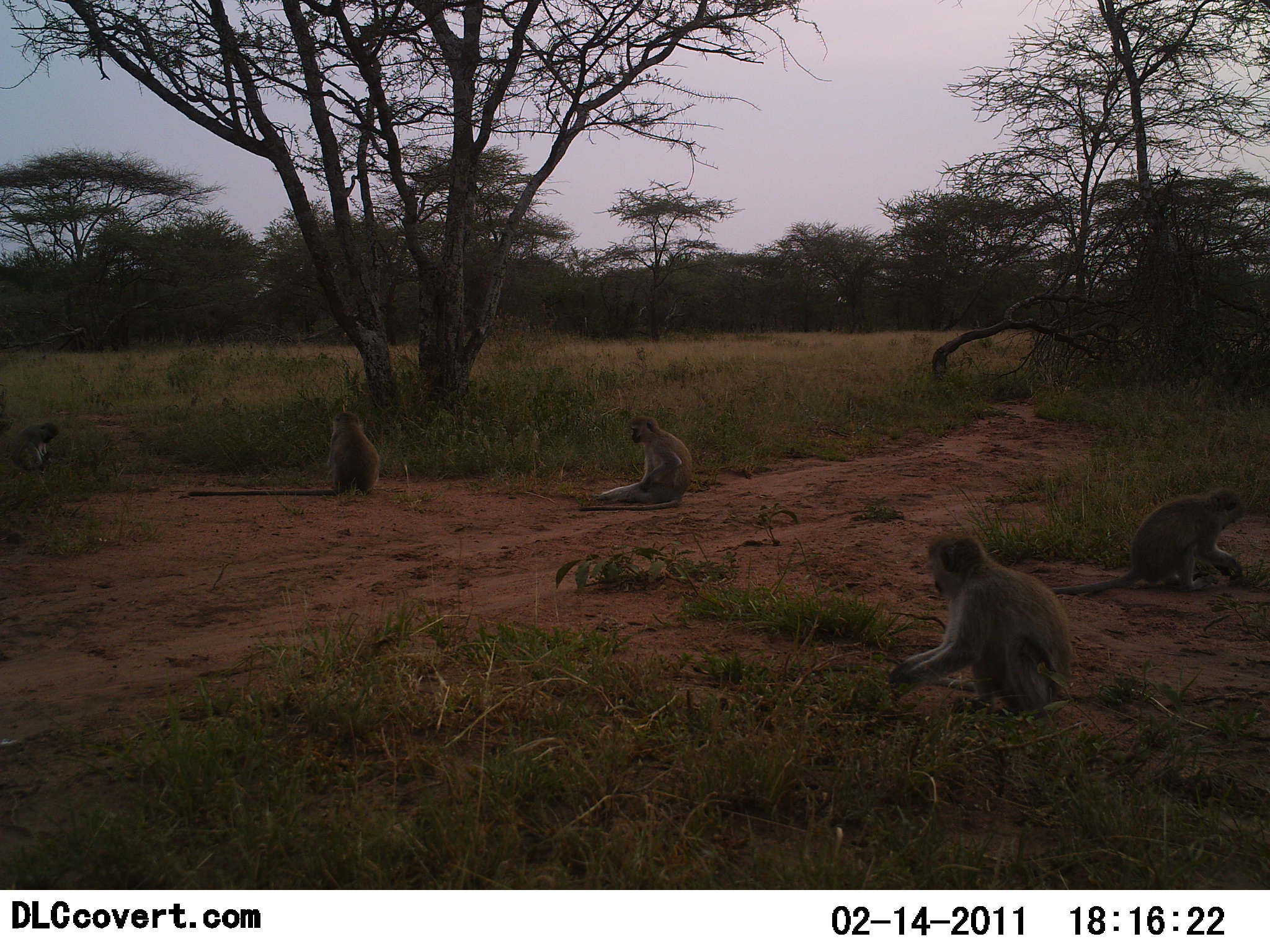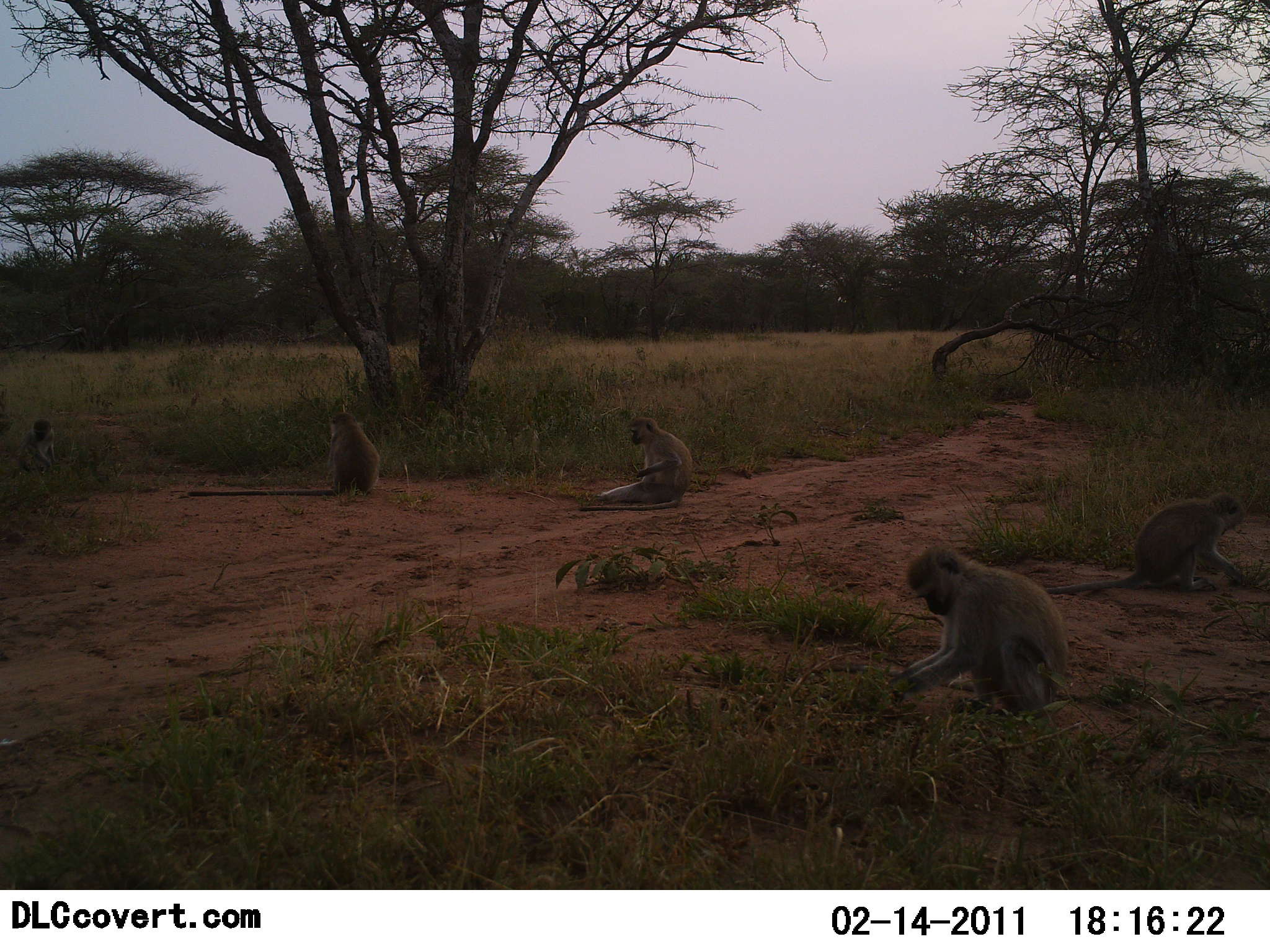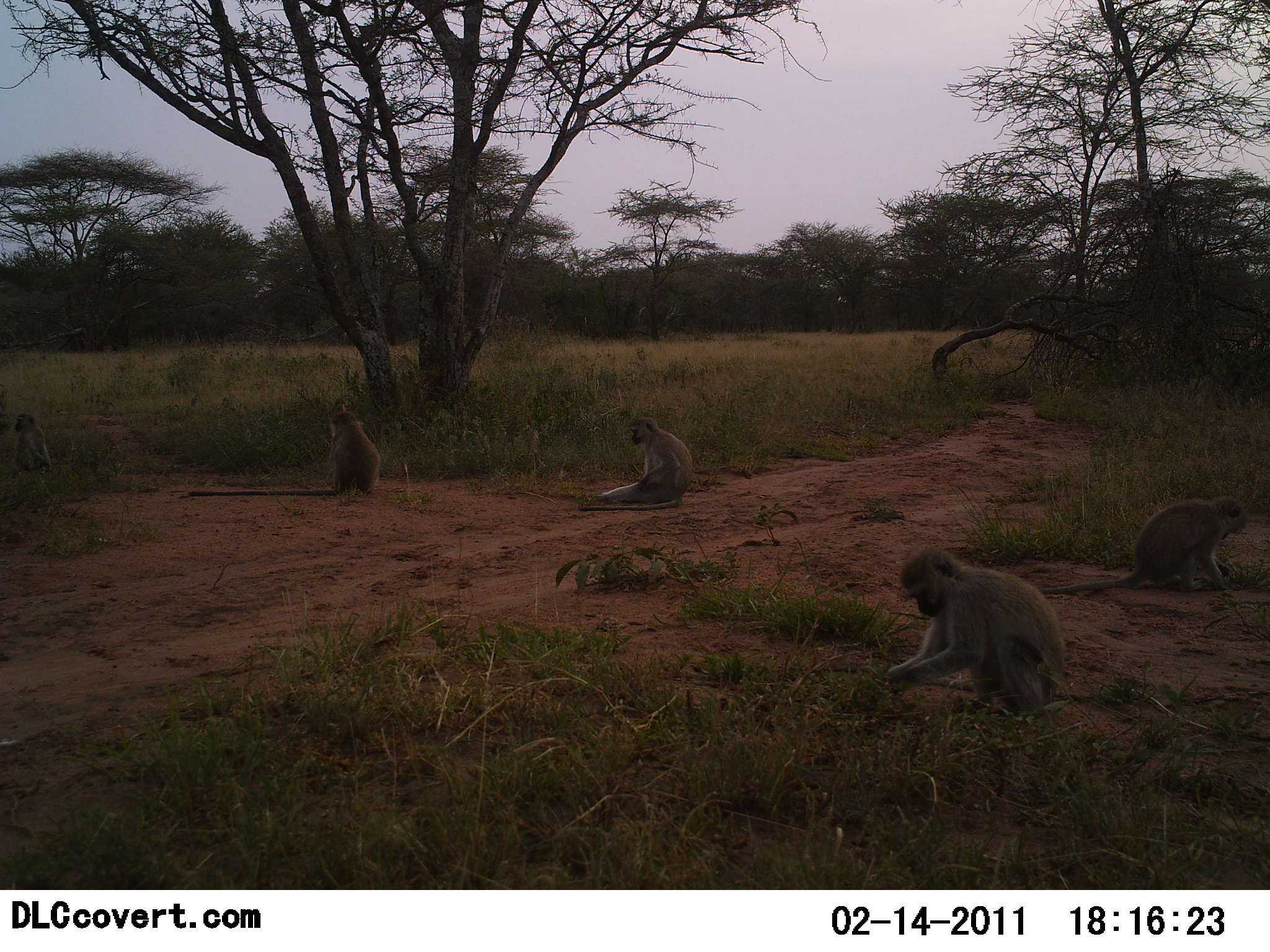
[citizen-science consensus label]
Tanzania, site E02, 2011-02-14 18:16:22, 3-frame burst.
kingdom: Animalia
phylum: Chordata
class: Mammalia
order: Primates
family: Cercopithecidae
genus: Chlorocebus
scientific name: Chlorocebus pygerythrus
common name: vervet monkey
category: monkeyvervet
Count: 5.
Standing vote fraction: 17%.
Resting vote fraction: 50%.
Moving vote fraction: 0%.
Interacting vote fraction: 8%.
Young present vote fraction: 0%.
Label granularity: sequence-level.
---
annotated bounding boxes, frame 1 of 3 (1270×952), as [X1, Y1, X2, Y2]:
animal: [816, 532, 1076, 721]; [1046, 489, 1246, 601]; [187, 409, 381, 497]; [575, 414, 695, 513]; [12, 421, 61, 474]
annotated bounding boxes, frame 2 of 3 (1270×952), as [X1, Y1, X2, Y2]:
animal: [807, 547, 1073, 721]; [1040, 491, 1255, 596]; [187, 413, 382, 501]; [578, 416, 693, 513]; [14, 418, 58, 476]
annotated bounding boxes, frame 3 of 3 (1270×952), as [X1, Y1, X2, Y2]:
animal: [816, 545, 1062, 716]; [1039, 495, 1248, 594]; [188, 410, 380, 498]; [578, 416, 693, 512]; [11, 412, 57, 475]